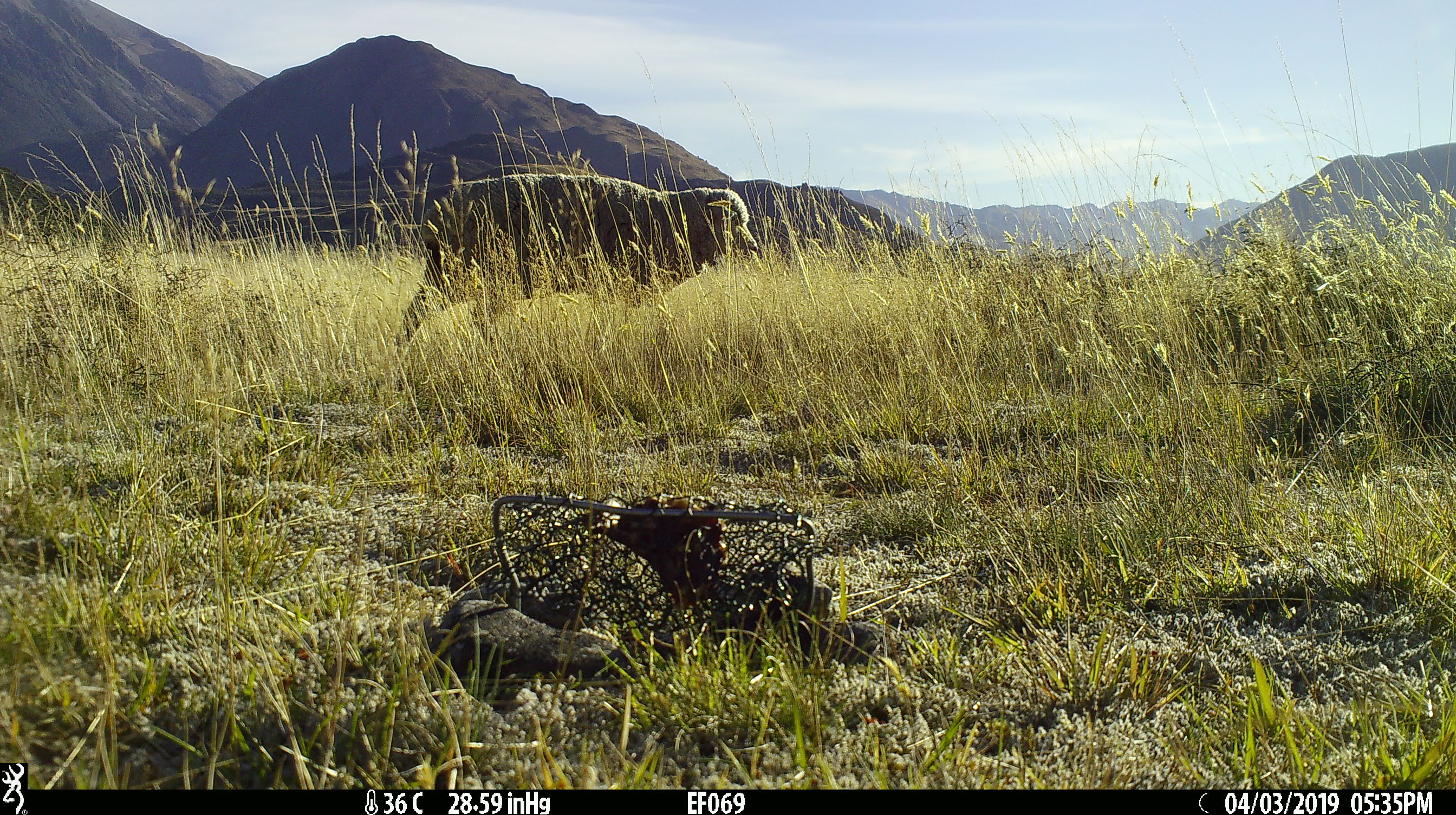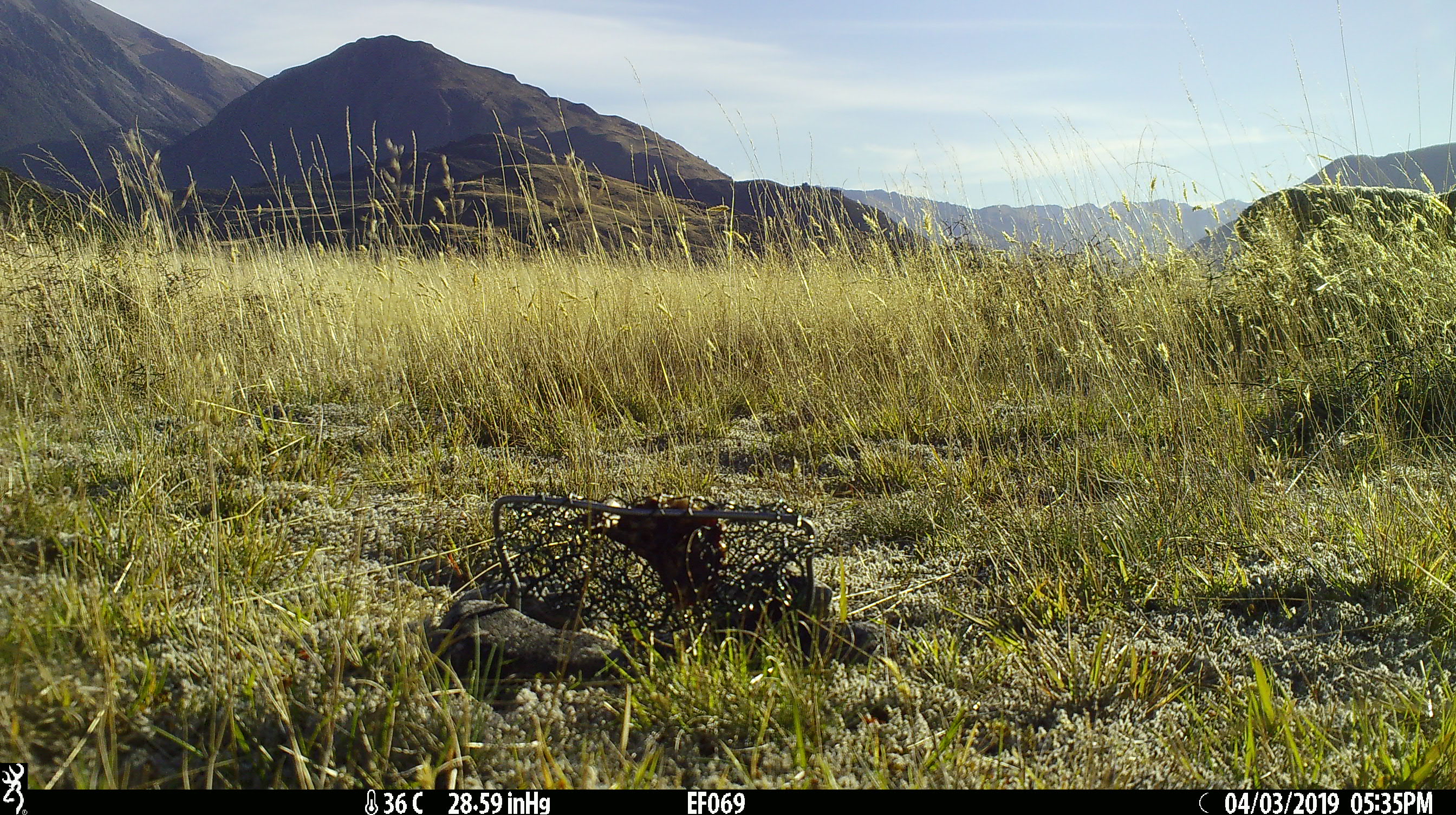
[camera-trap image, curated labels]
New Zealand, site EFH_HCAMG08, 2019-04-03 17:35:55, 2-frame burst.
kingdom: Animalia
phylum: Chordata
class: Mammalia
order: Artiodactyla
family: Bovidae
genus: Ovis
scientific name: Ovis aries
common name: domestic sheep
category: sheep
Sheep (domestic sheep) (Ovis aries).